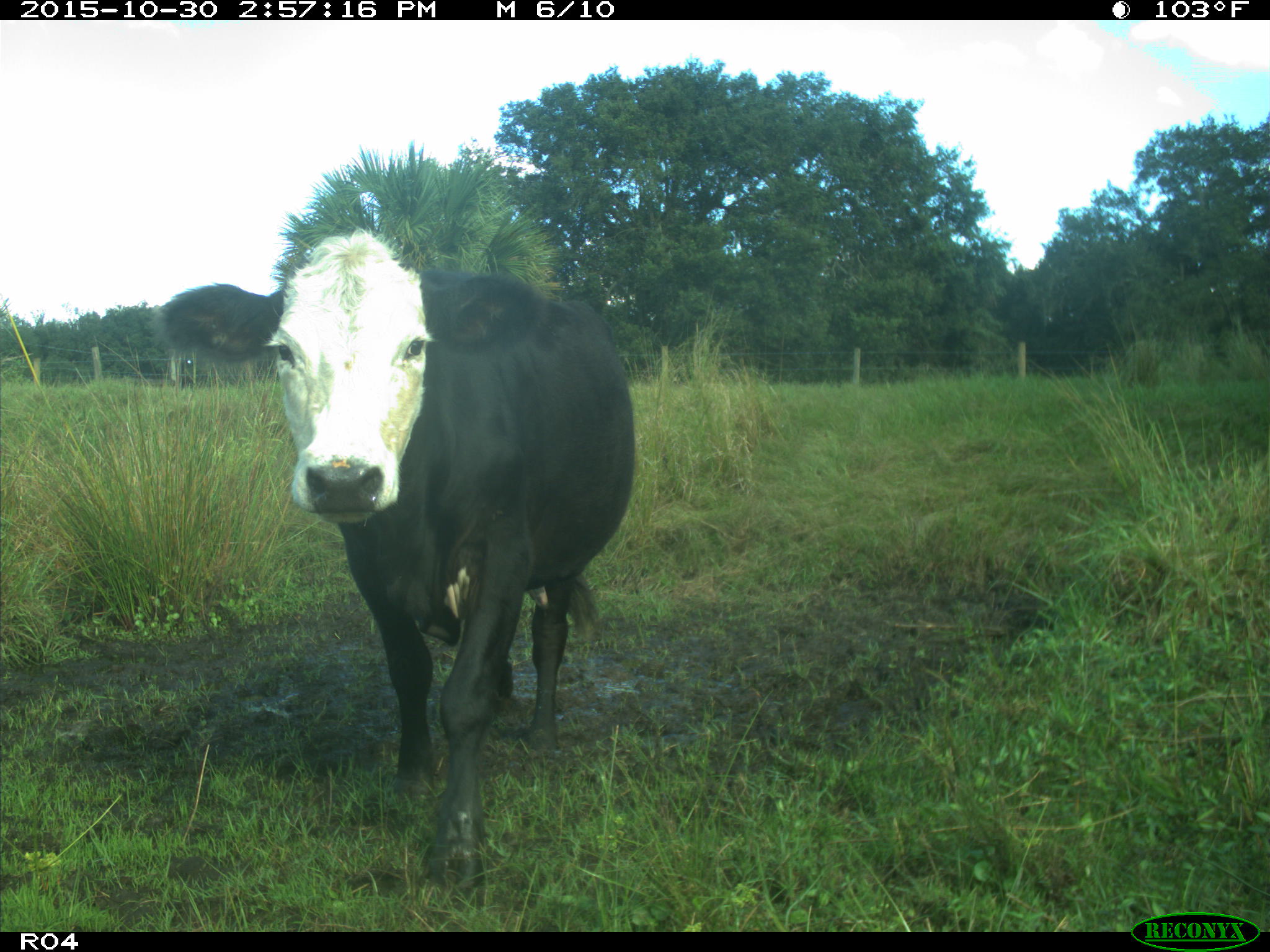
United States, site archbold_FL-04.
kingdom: Animalia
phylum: Chordata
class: Mammalia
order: Artiodactyla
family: Bovidae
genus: Bos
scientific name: Bos taurus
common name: domestic cow